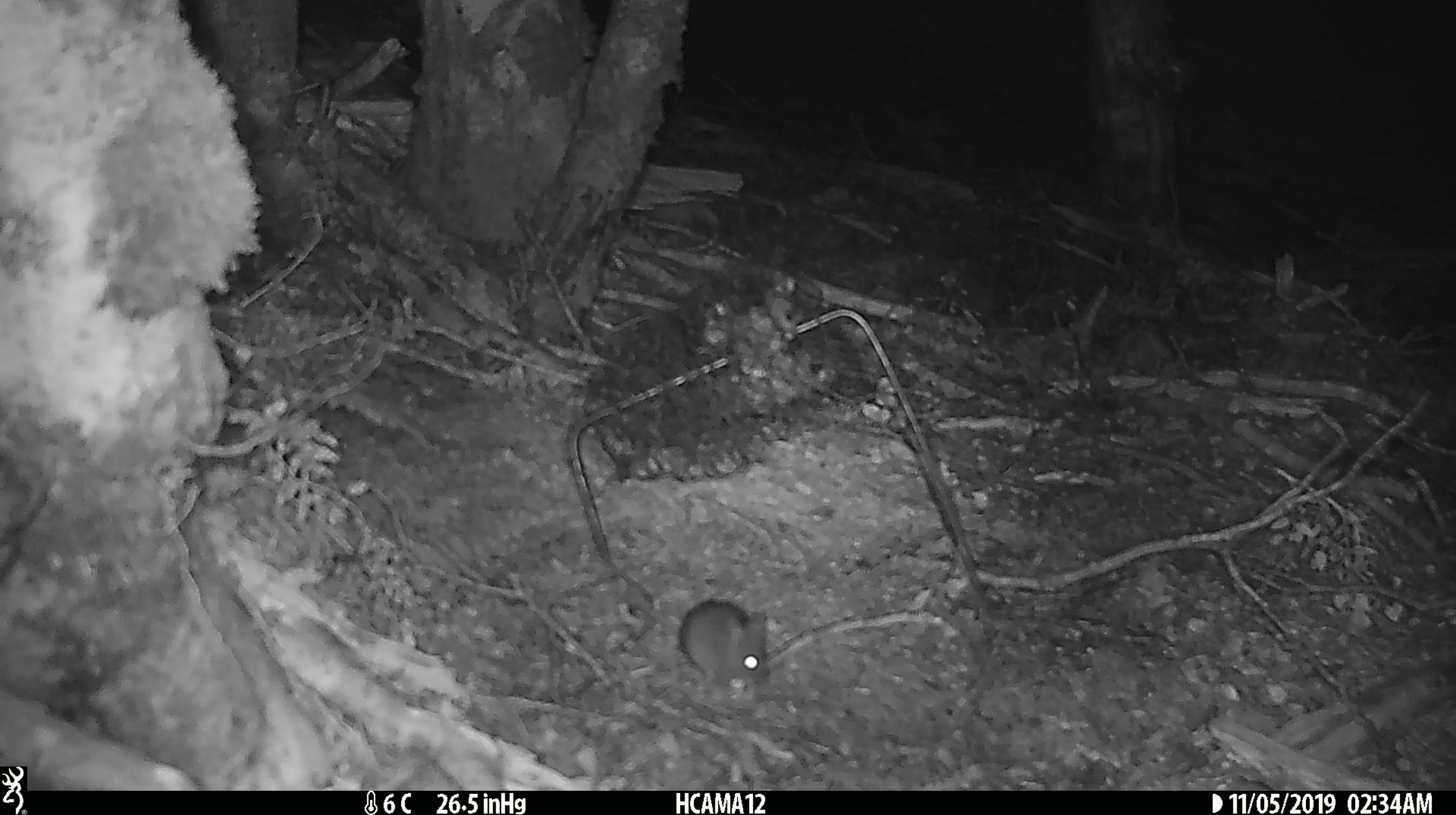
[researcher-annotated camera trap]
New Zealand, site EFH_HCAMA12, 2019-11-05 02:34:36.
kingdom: Animalia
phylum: Chordata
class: Mammalia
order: Rodentia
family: Muridae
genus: Mus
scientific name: Mus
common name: mouse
Mouse (Mus).